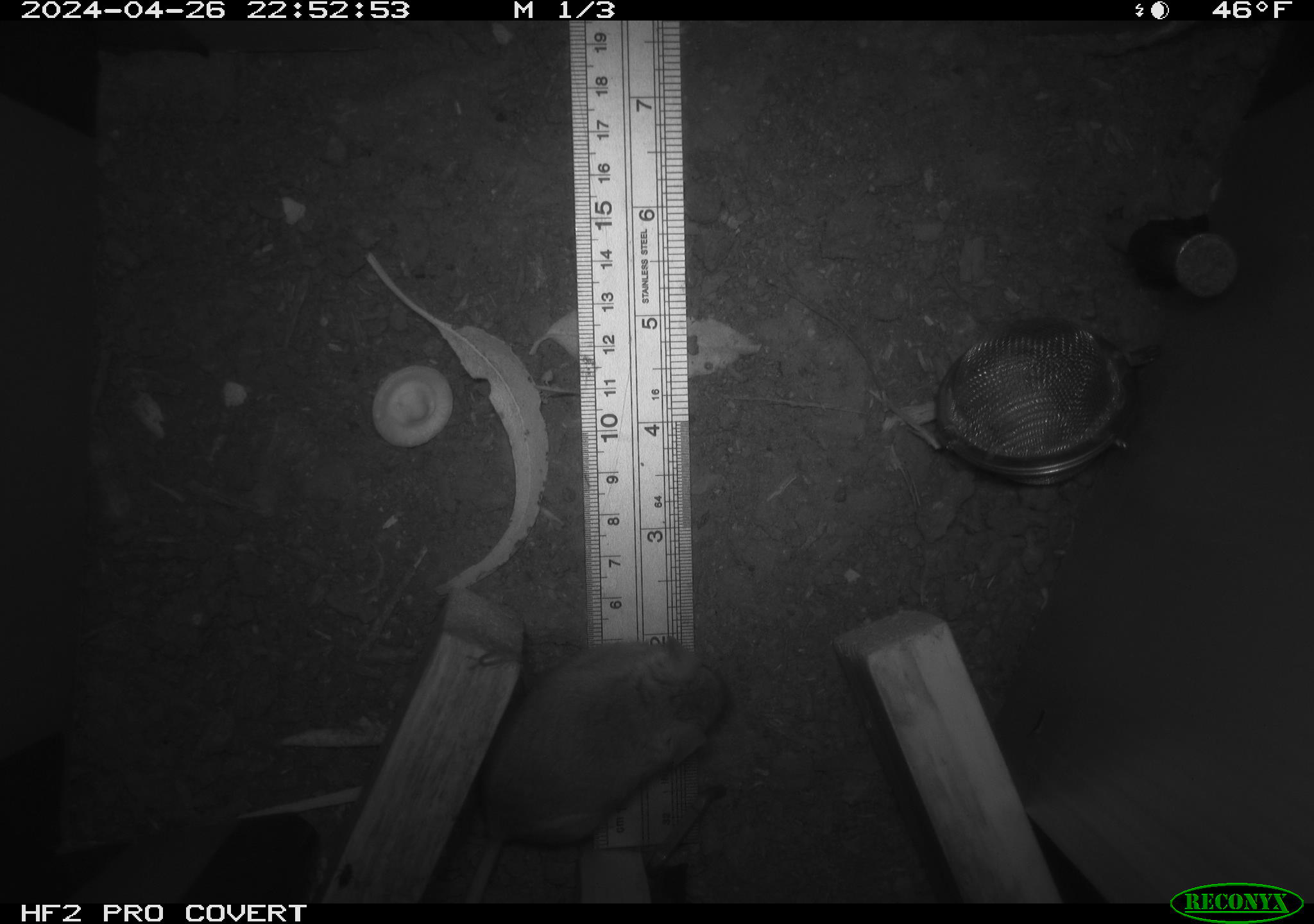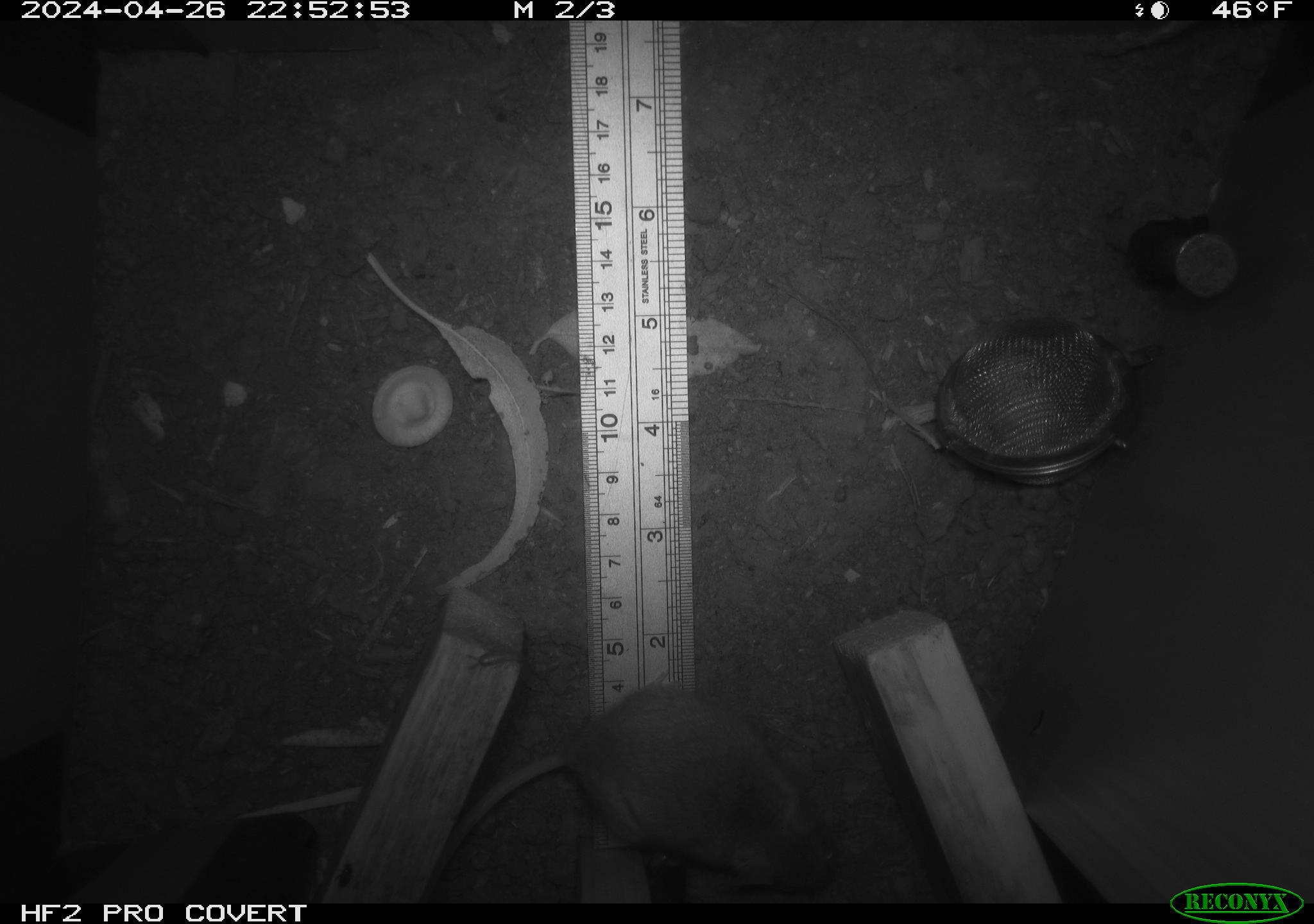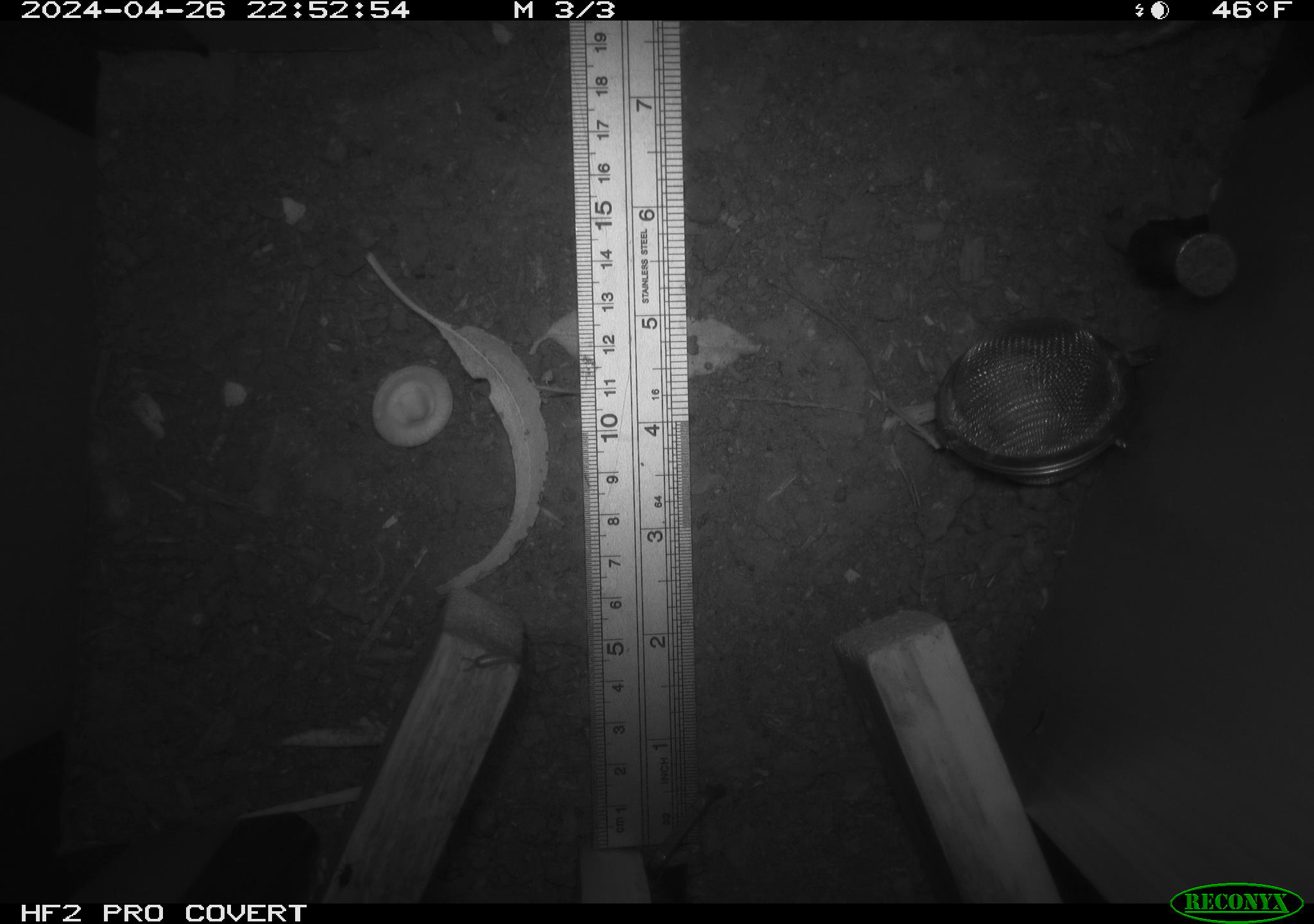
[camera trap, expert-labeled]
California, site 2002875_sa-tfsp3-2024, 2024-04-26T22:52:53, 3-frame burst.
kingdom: Animalia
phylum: Chordata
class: Mammalia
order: Rodentia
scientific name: Rodentia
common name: mouse species